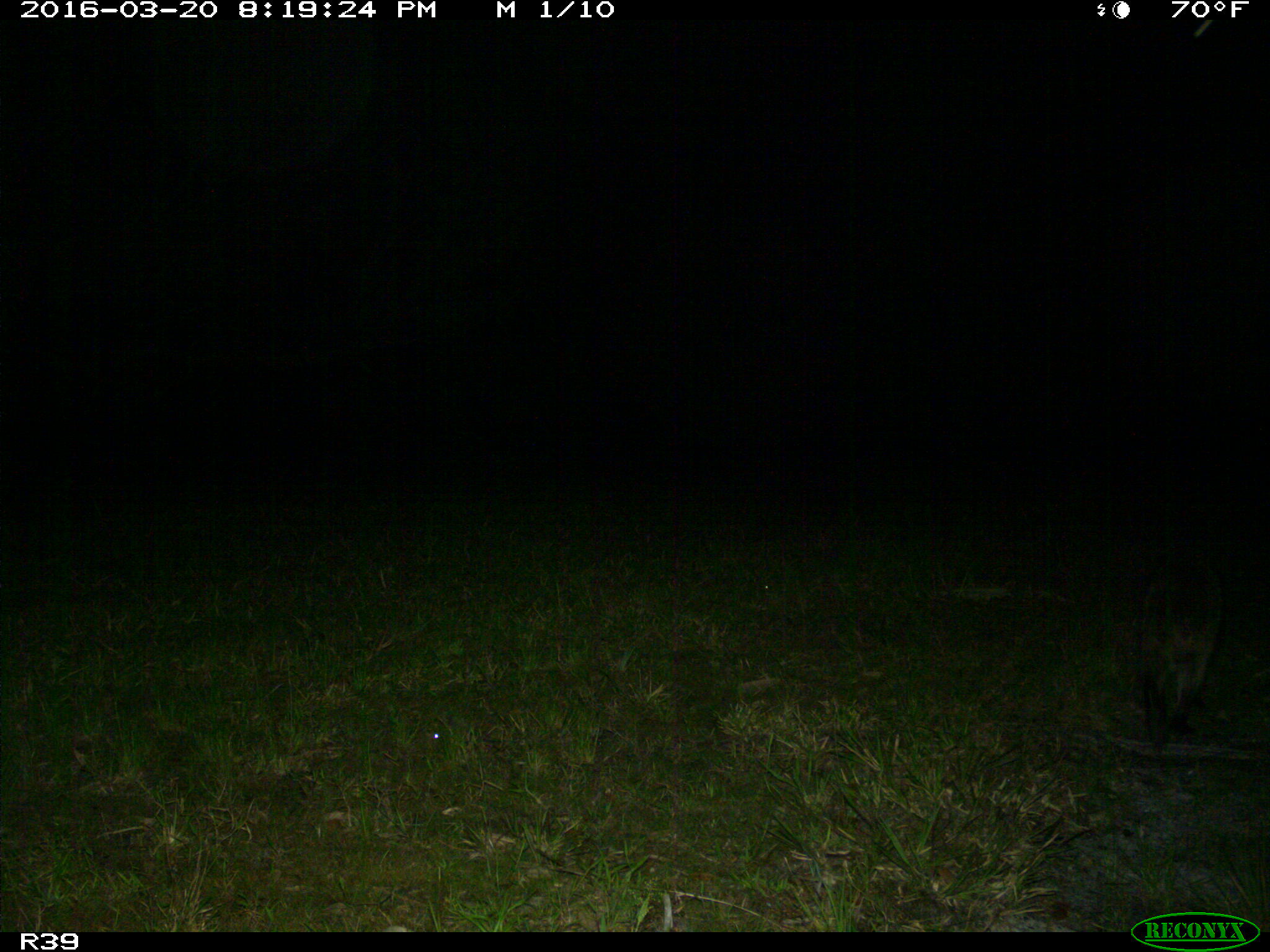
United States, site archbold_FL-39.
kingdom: Animalia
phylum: Chordata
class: Mammalia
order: Carnivora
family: Procyonidae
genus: Procyon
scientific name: Procyon lotor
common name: common raccoon